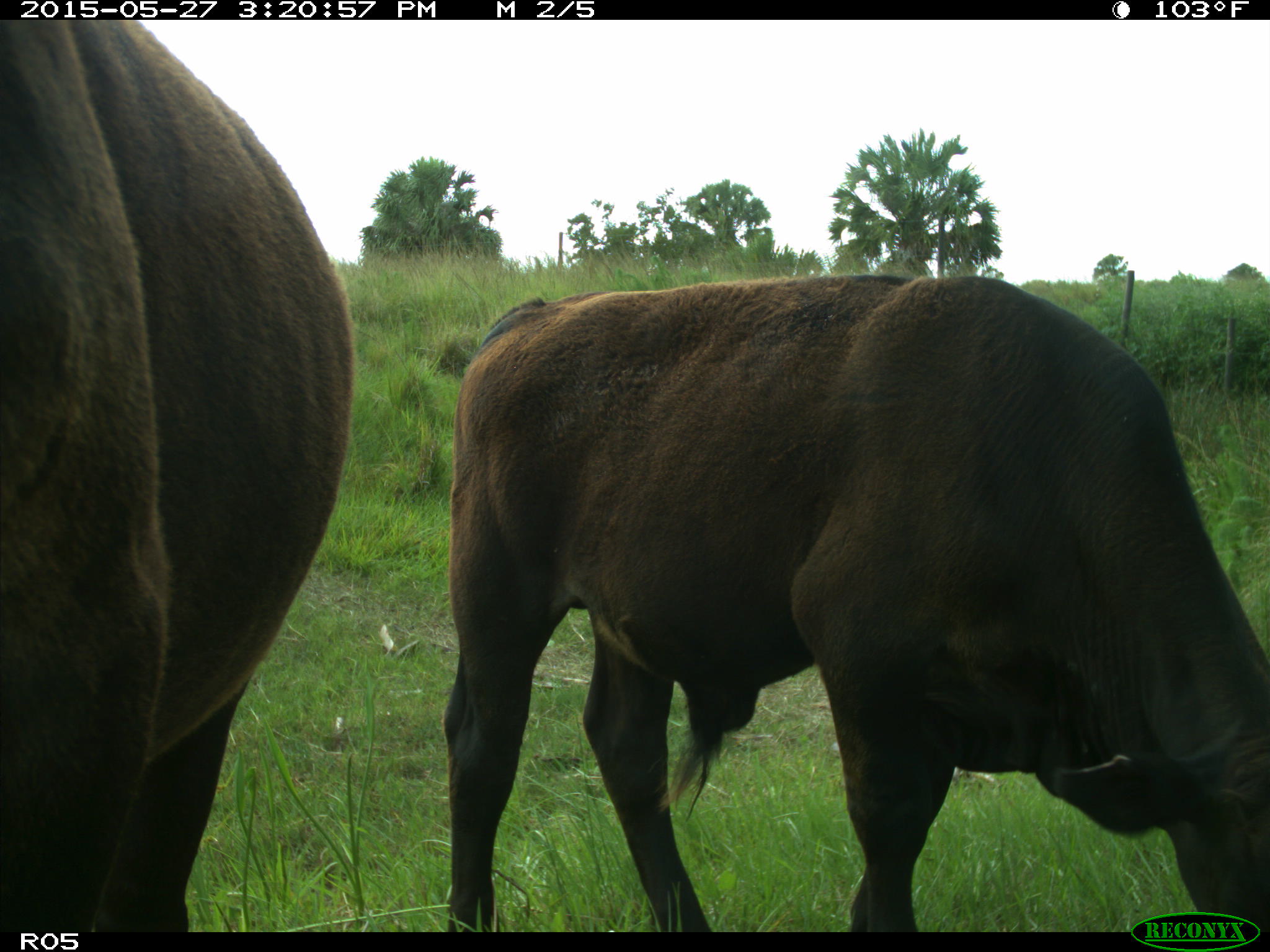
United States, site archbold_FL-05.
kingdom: Animalia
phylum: Chordata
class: Mammalia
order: Artiodactyla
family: Bovidae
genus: Bos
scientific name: Bos taurus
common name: domestic cow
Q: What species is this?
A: Bos taurus (domestic cow).